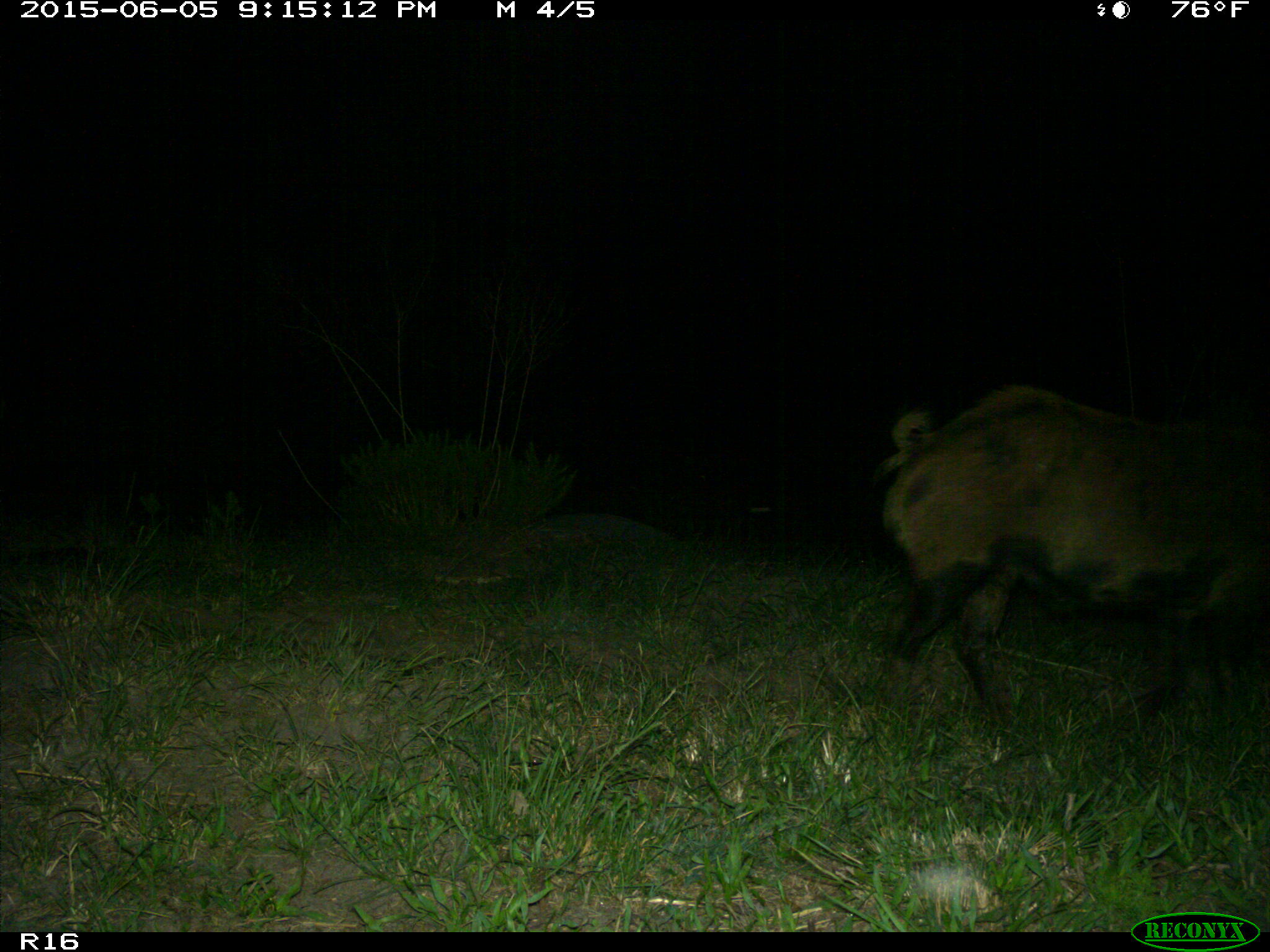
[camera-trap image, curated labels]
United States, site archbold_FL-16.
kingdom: Animalia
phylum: Chordata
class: Mammalia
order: Artiodactyla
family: Suidae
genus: Sus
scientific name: Sus scrofa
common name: wild boar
Sus scrofa (wild boar).